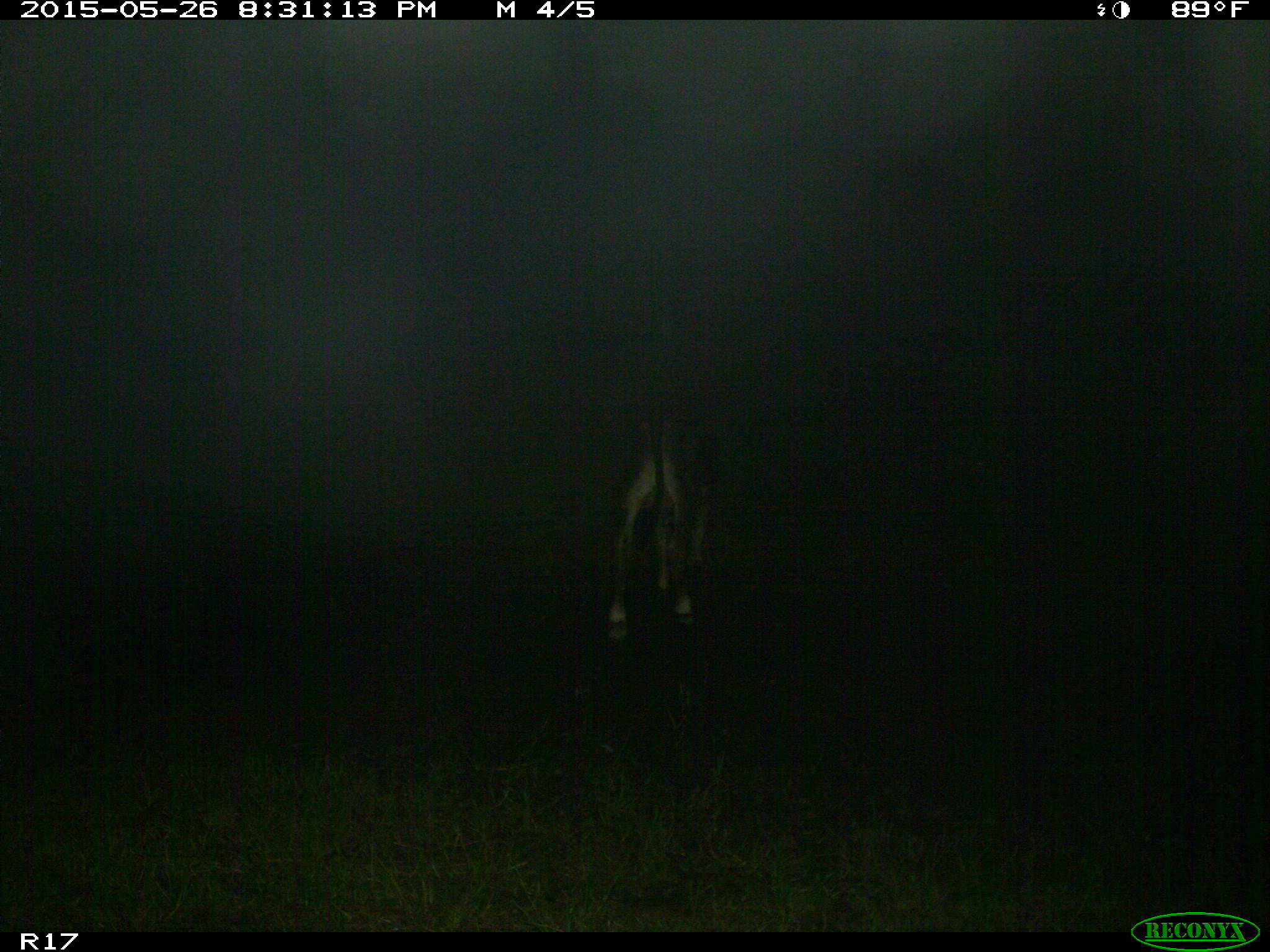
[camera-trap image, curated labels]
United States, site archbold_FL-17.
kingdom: Animalia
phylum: Chordata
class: Mammalia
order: Artiodactyla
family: Bovidae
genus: Bos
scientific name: Bos taurus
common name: domestic cow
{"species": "Bos taurus (domestic cow)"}